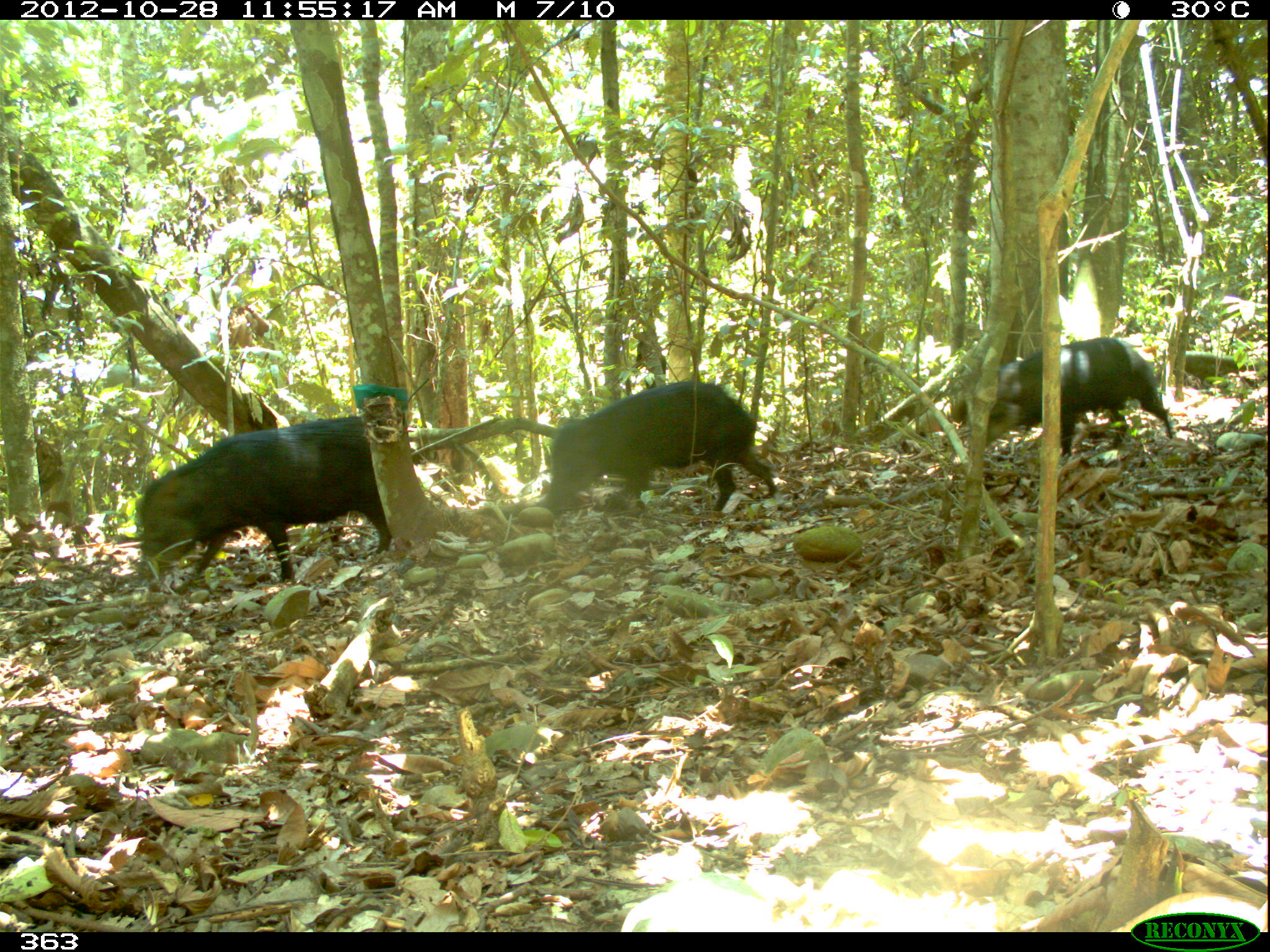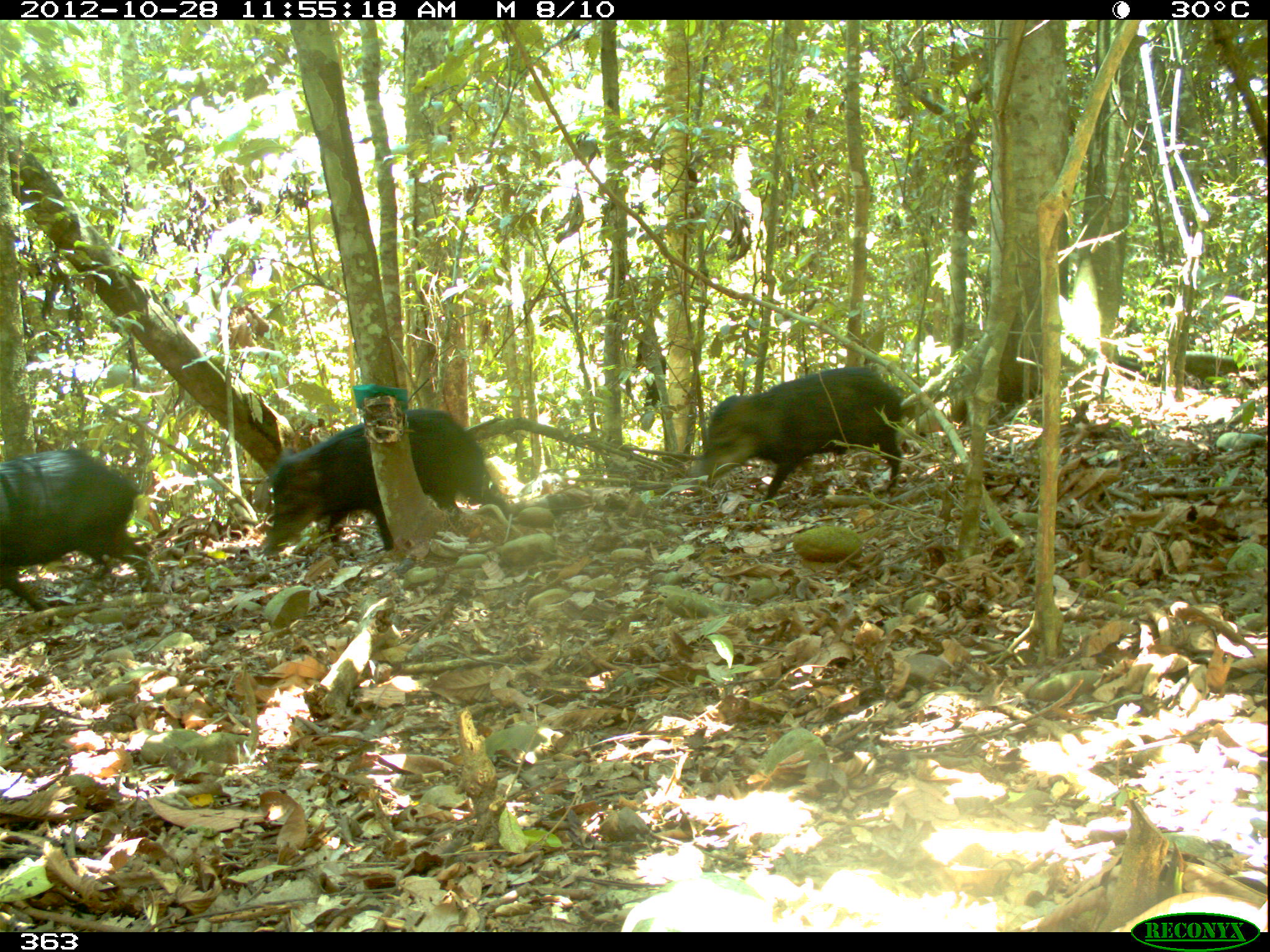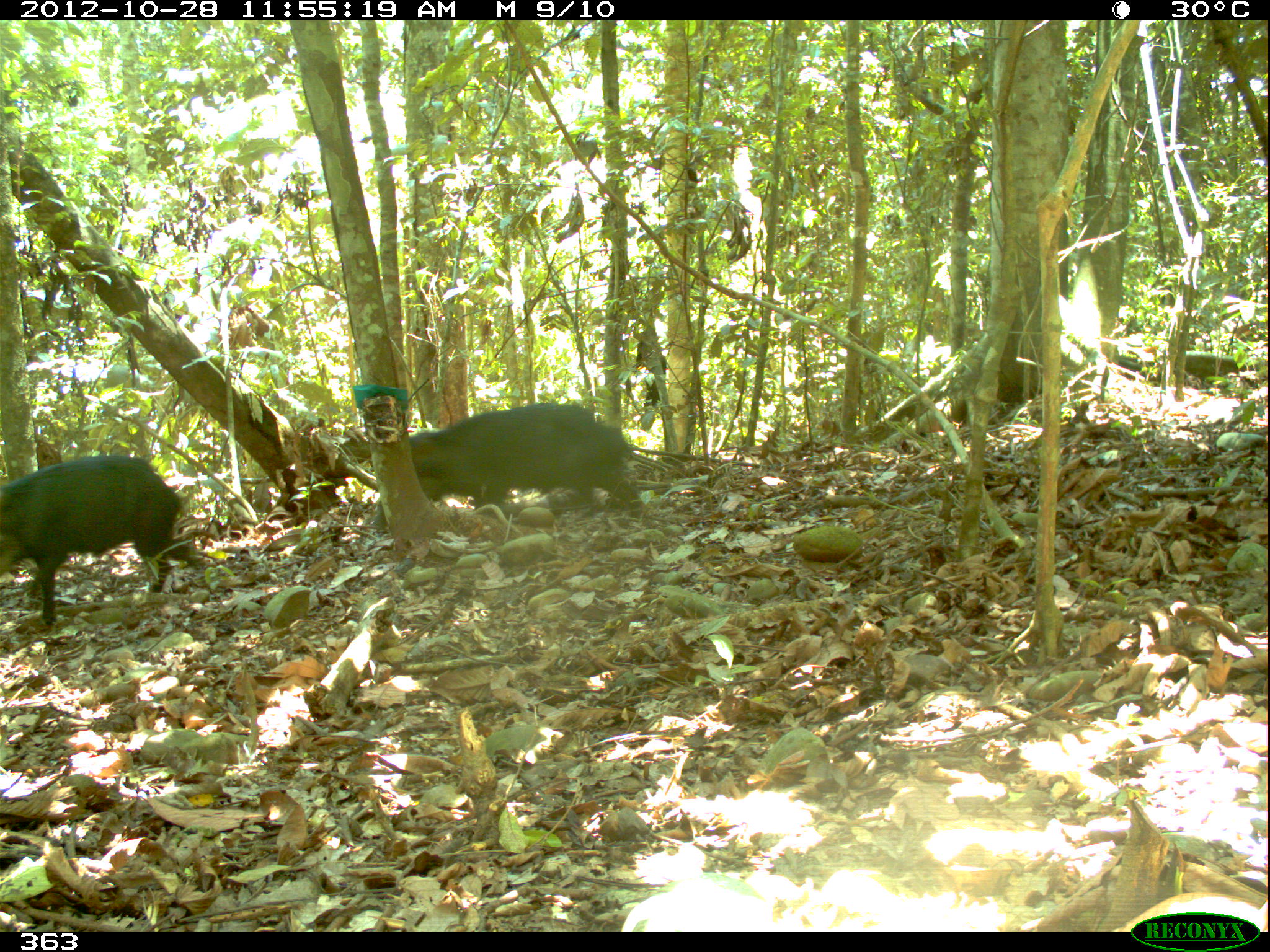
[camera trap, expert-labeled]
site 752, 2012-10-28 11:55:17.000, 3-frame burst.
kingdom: Animalia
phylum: Chordata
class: Mammalia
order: Artiodactyla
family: Tayassuidae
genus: Tayassu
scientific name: Tayassu pecari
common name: white-lipped peccary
Tayassu pecari (white-lipped peccary).